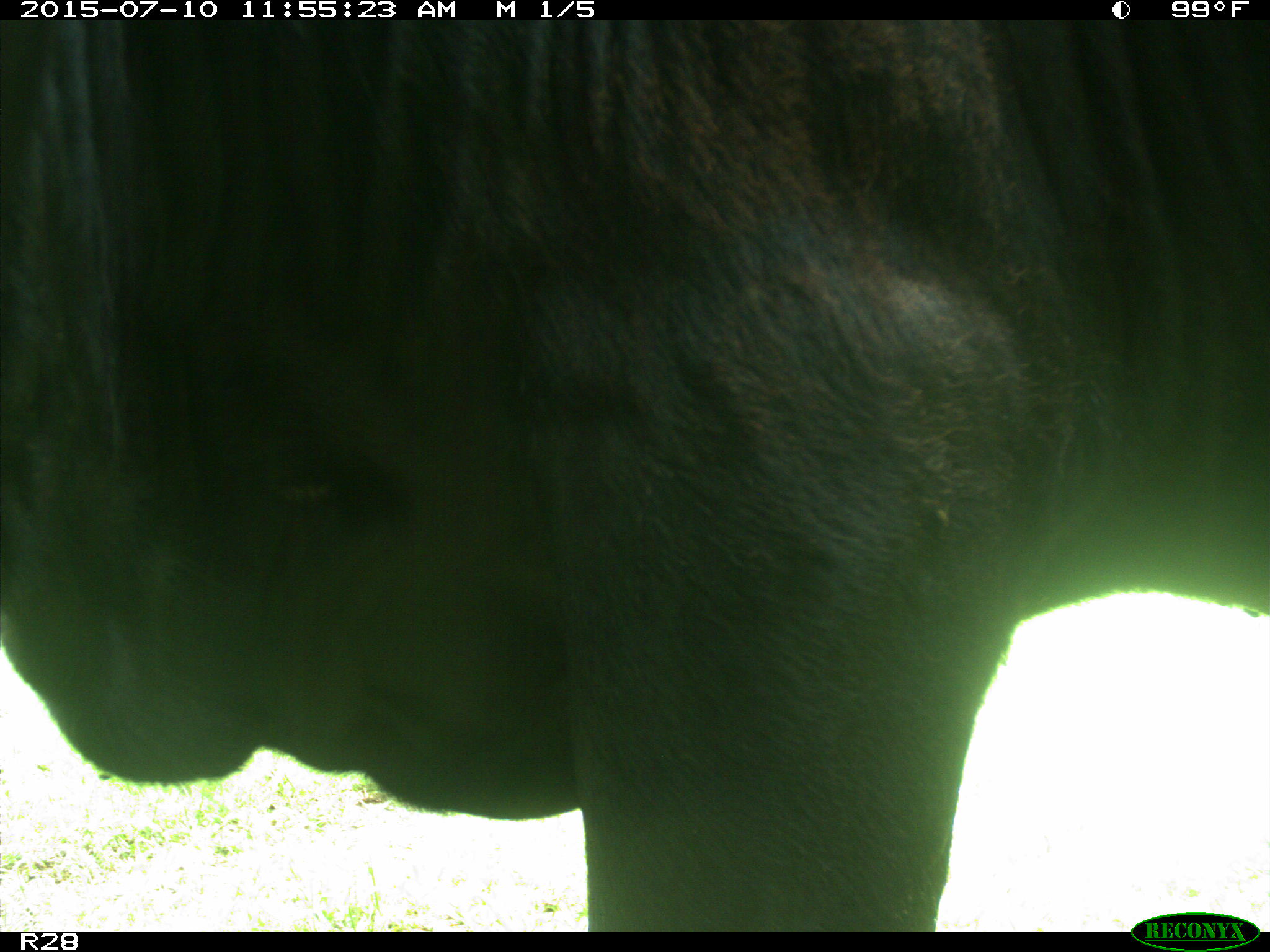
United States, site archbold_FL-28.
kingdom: Animalia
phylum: Chordata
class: Mammalia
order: Artiodactyla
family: Bovidae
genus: Bos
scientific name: Bos taurus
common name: domestic cow